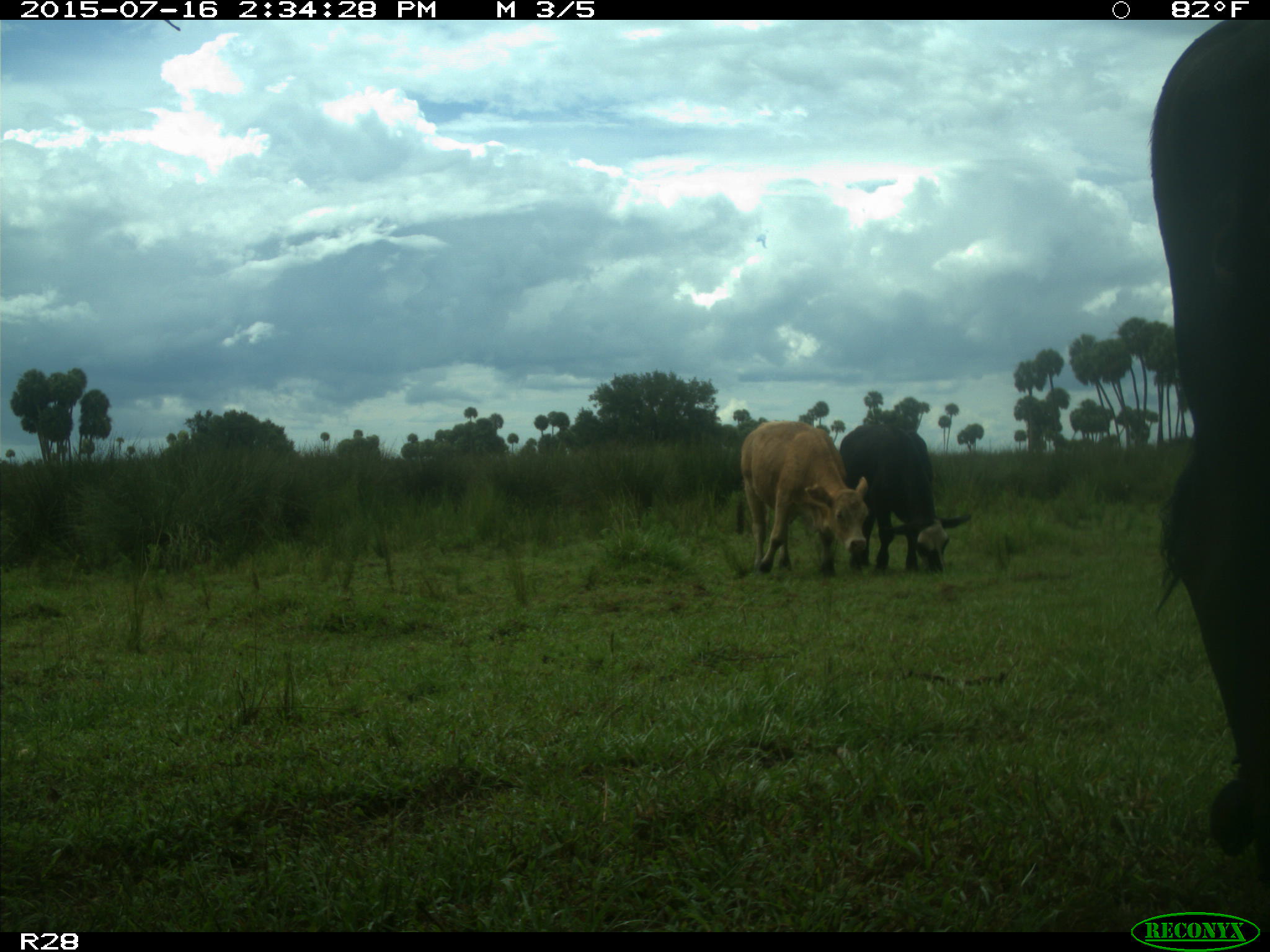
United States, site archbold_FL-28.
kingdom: Animalia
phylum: Chordata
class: Mammalia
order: Artiodactyla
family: Bovidae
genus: Bos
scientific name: Bos taurus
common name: domestic cow